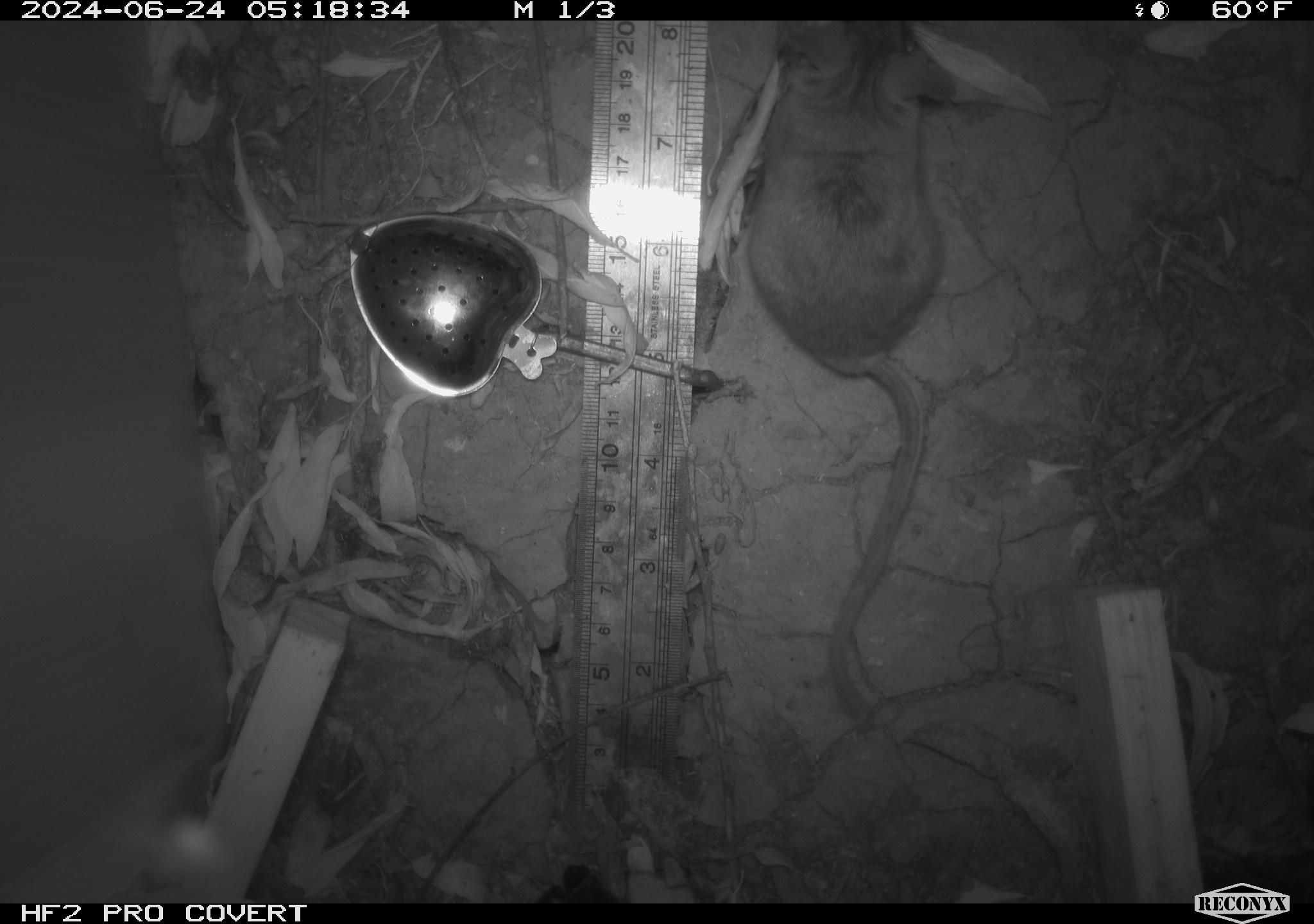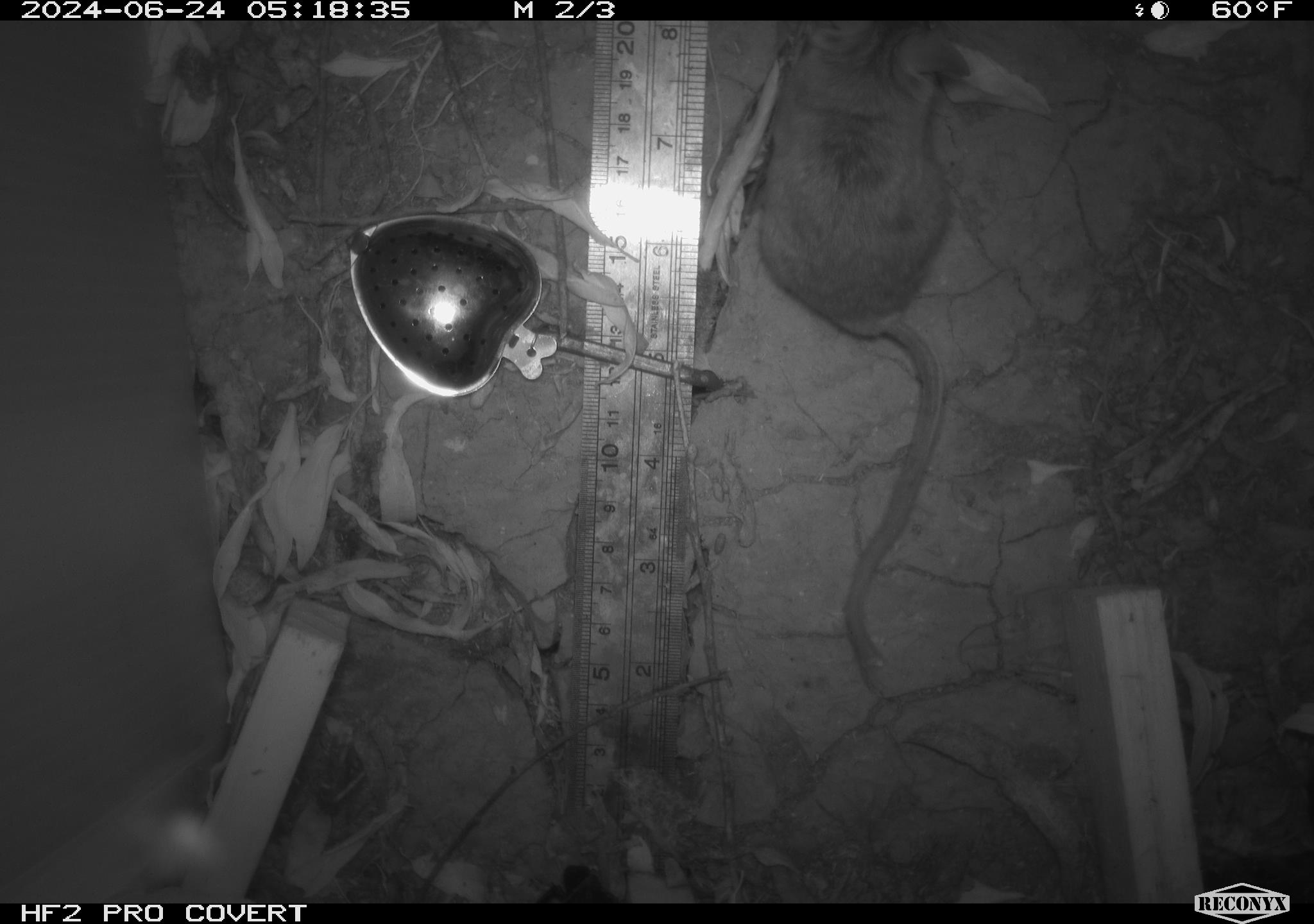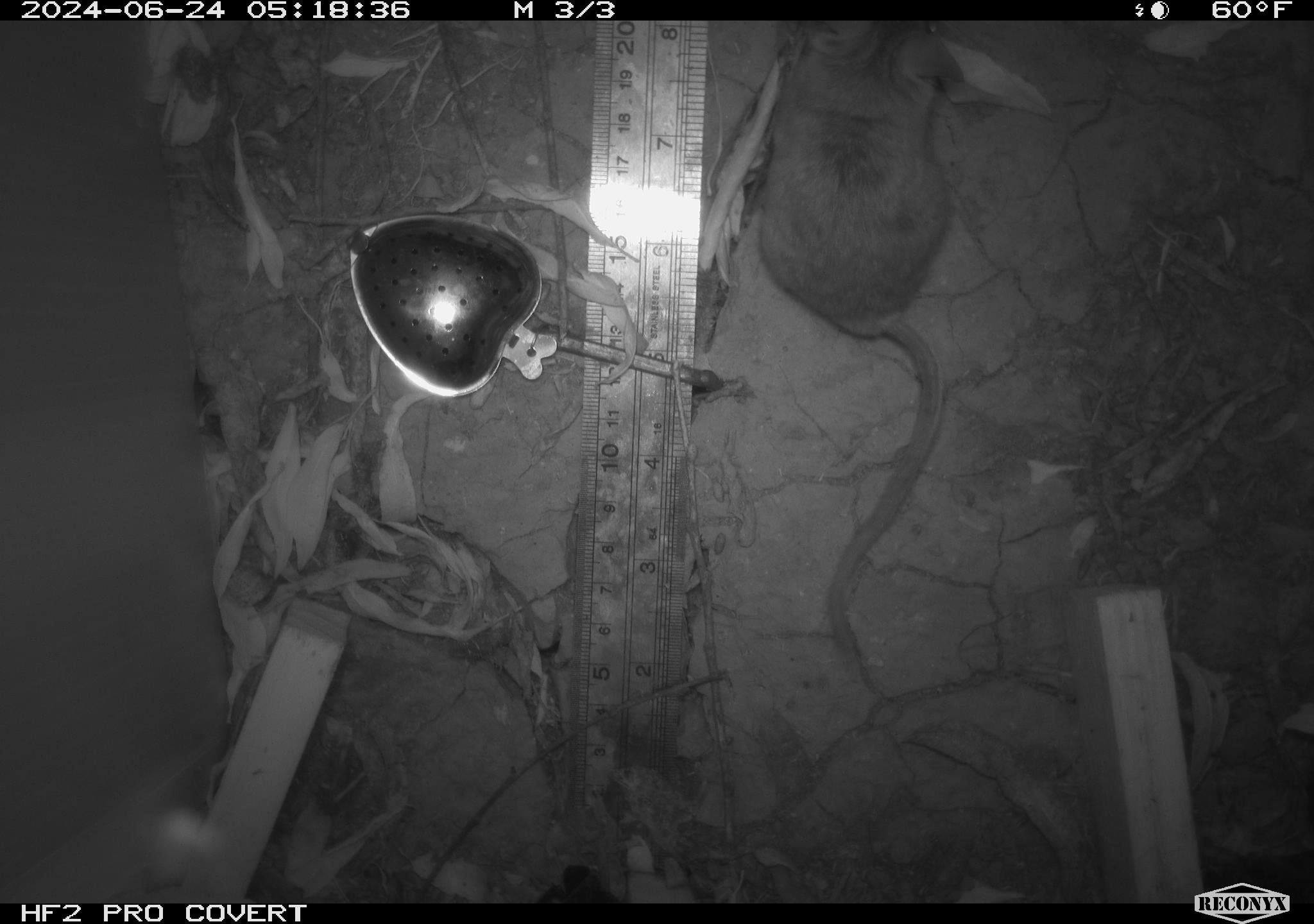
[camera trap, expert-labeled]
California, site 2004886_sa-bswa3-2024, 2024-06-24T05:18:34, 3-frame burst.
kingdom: Animalia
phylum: Chordata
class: Mammalia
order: Rodentia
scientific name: Rodentia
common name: mouse species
Mouse species (Rodentia).